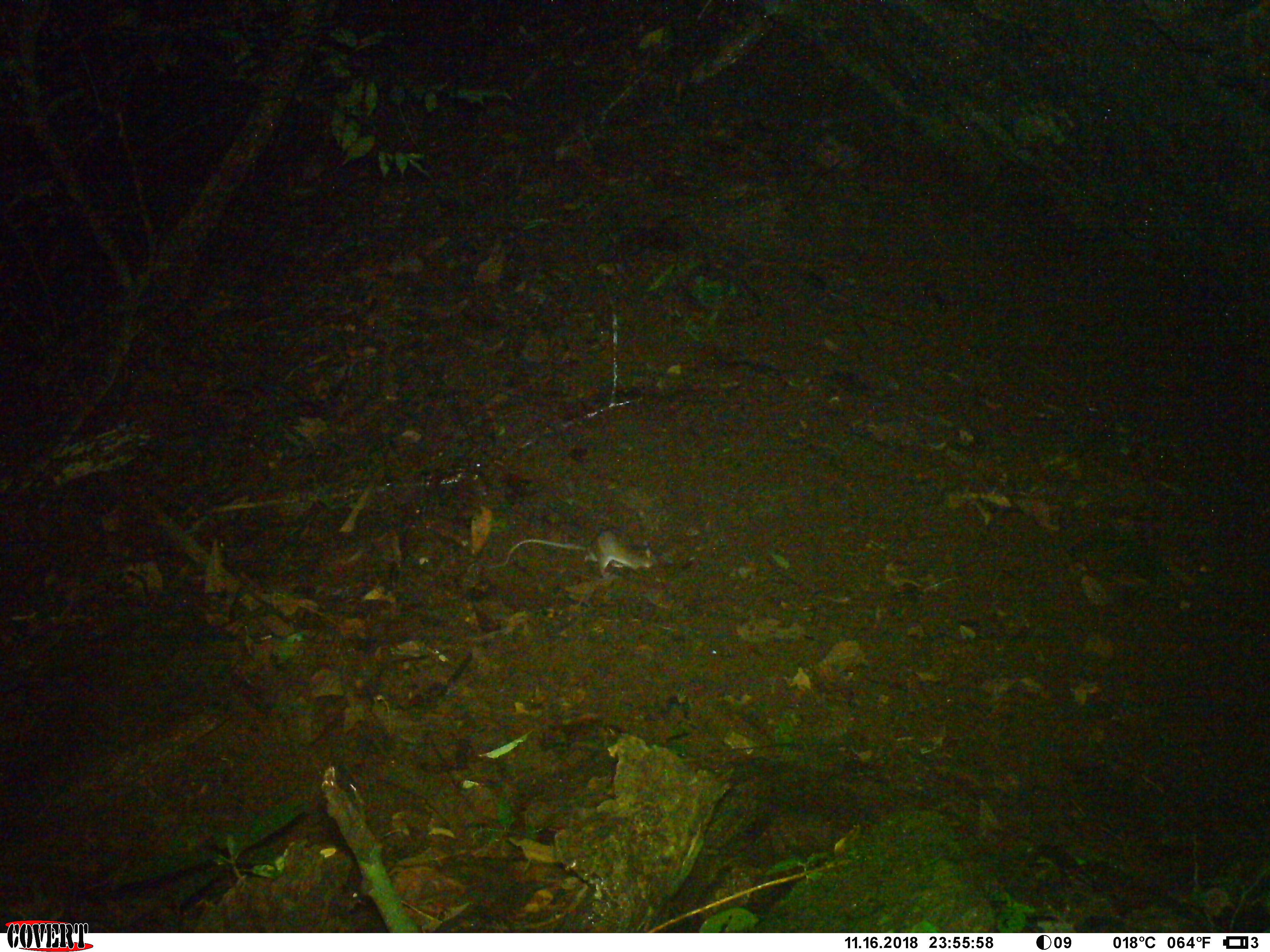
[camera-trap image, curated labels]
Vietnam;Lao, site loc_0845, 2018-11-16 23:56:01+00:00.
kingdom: Animalia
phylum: Chordata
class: Mammalia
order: Rodentia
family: Muridae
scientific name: Muridae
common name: old-world mice and rats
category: unidentified murid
Unidentified murid (old-world mice and rats) (Muridae). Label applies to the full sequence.